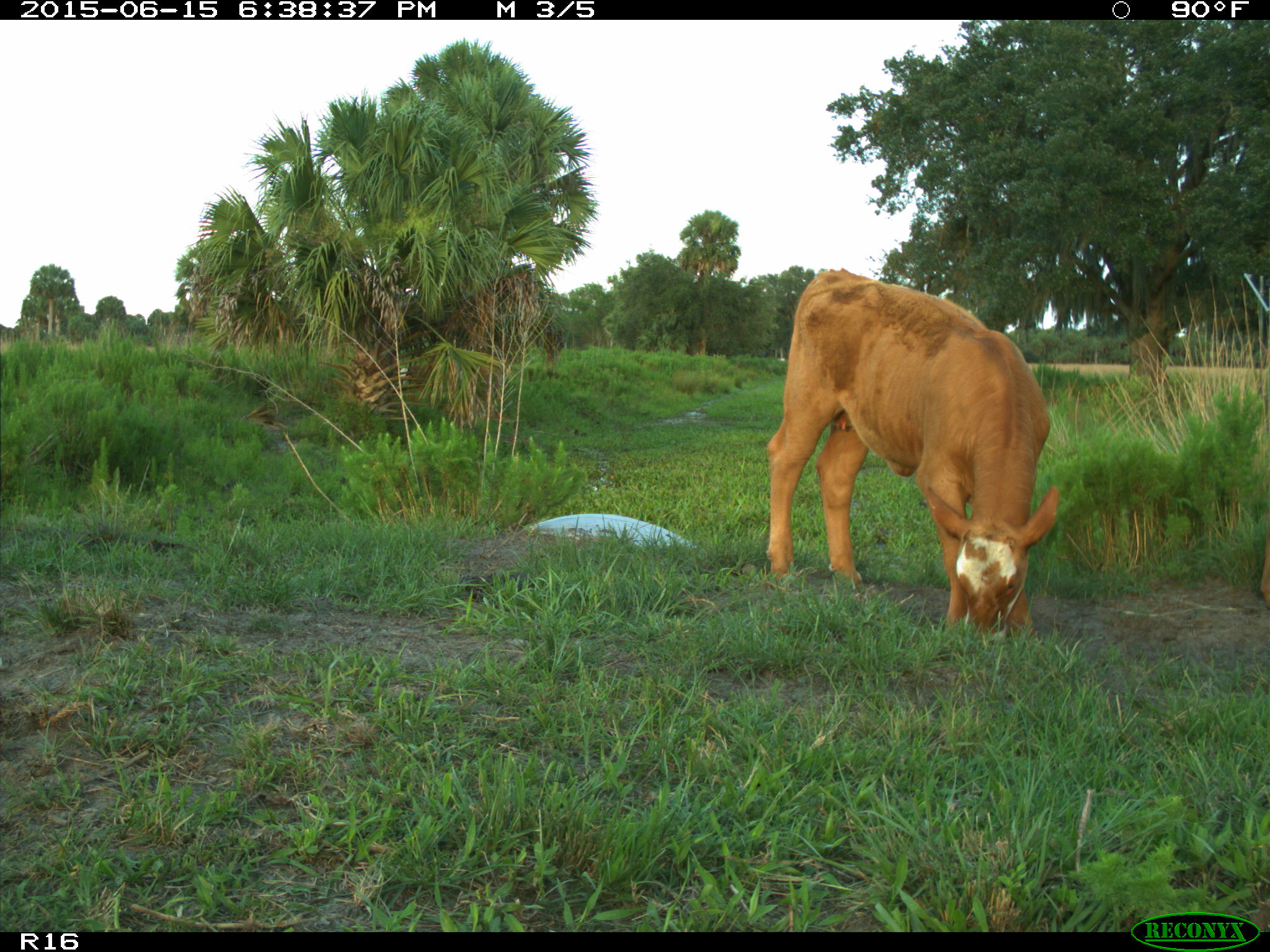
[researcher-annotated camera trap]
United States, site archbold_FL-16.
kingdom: Animalia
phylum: Chordata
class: Mammalia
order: Artiodactyla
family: Bovidae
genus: Bos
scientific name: Bos taurus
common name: domestic cow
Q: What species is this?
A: Bos taurus (domestic cow).